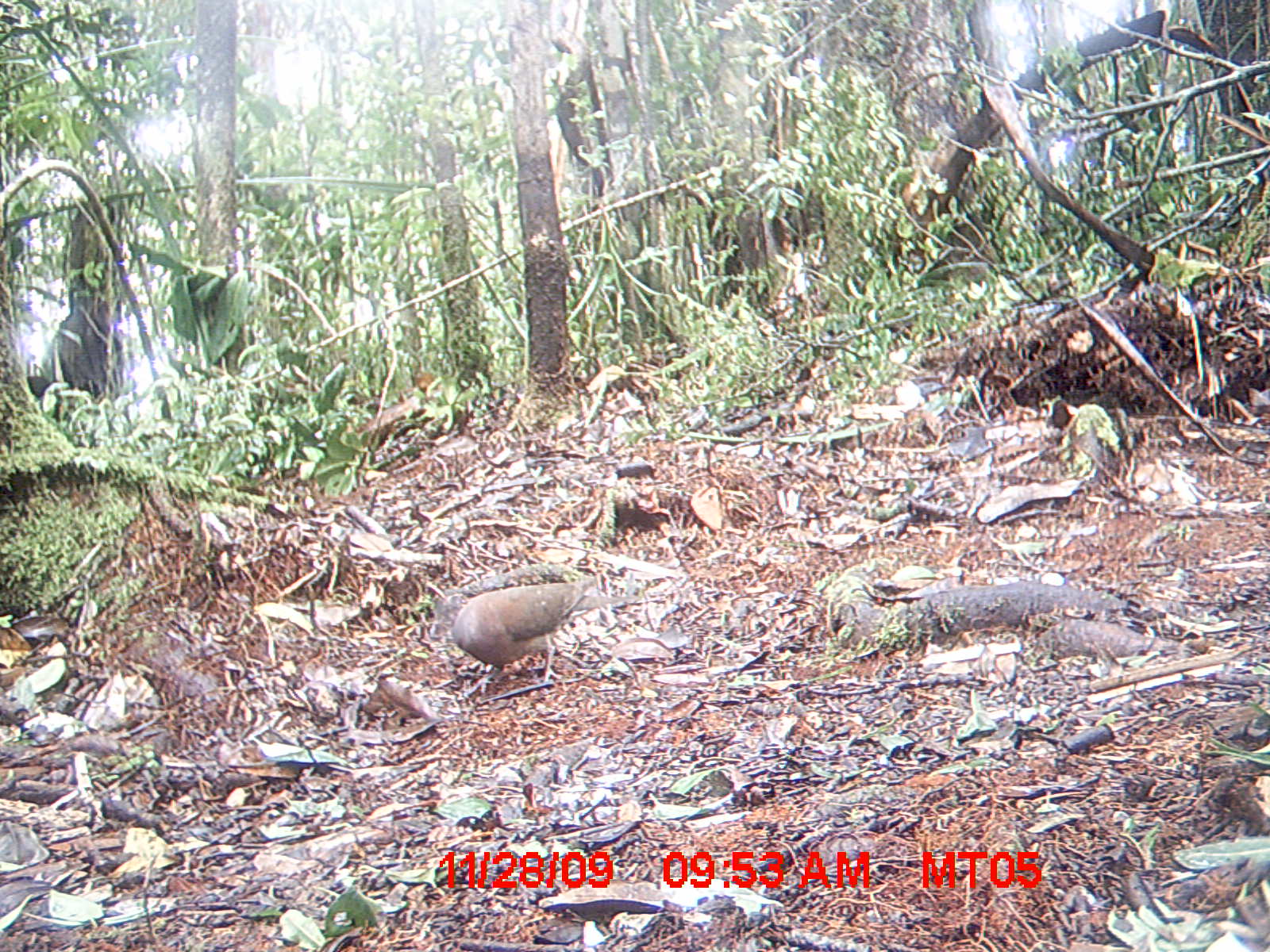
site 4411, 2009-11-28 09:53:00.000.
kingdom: Animalia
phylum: Chordata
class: Aves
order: Columbiformes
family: Columbidae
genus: Streptopelia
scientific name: Streptopelia picturata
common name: malagasy turtle dove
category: nesoenas picturata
Nesoenas picturata (malagasy turtle dove) (Streptopelia picturata), count 1.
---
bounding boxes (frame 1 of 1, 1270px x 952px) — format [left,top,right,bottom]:
nesoenas picturata: [449,576,640,682]